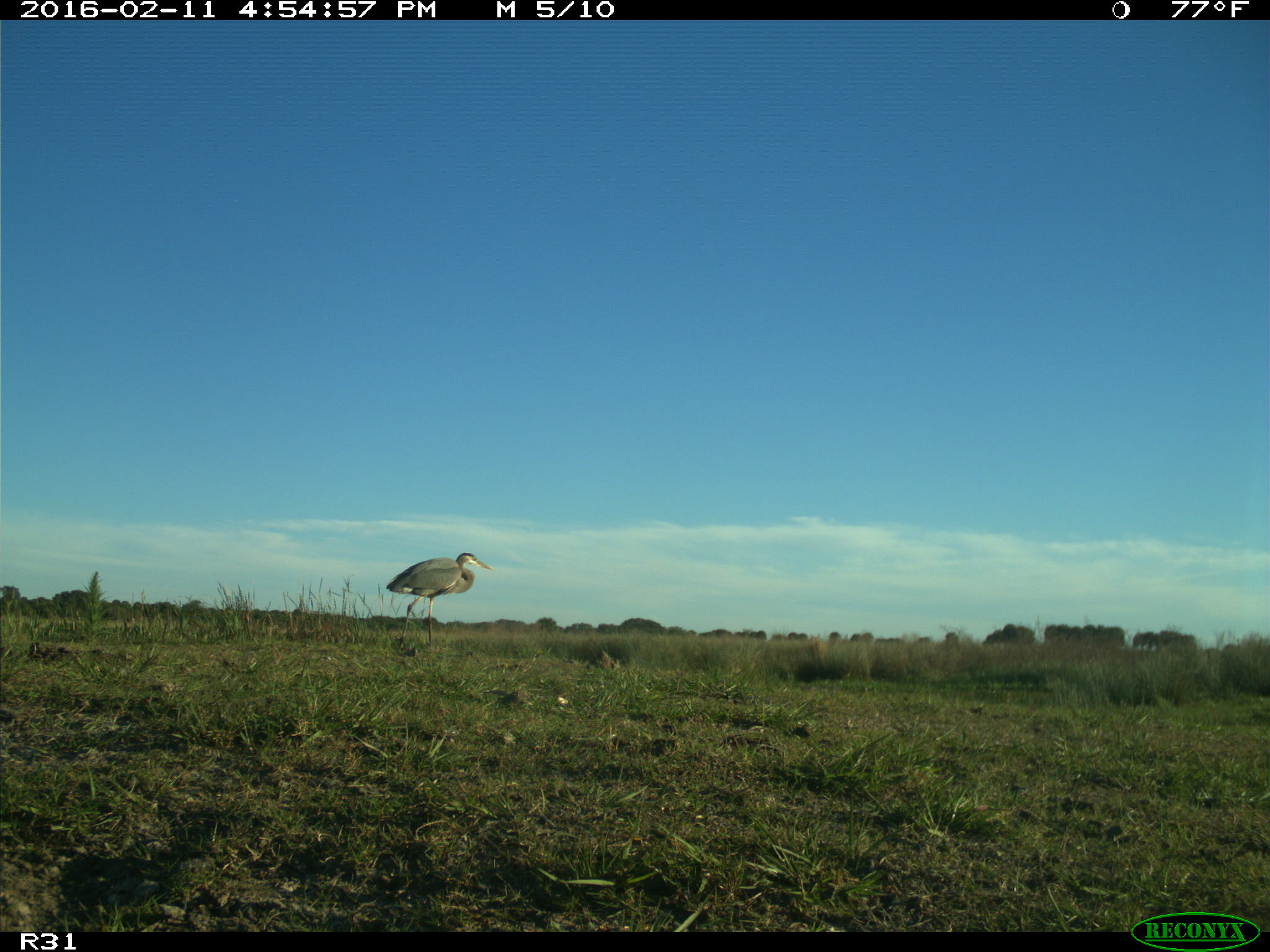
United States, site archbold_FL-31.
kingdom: Animalia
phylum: Chordata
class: Aves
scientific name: Aves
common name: birds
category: unidentified bird